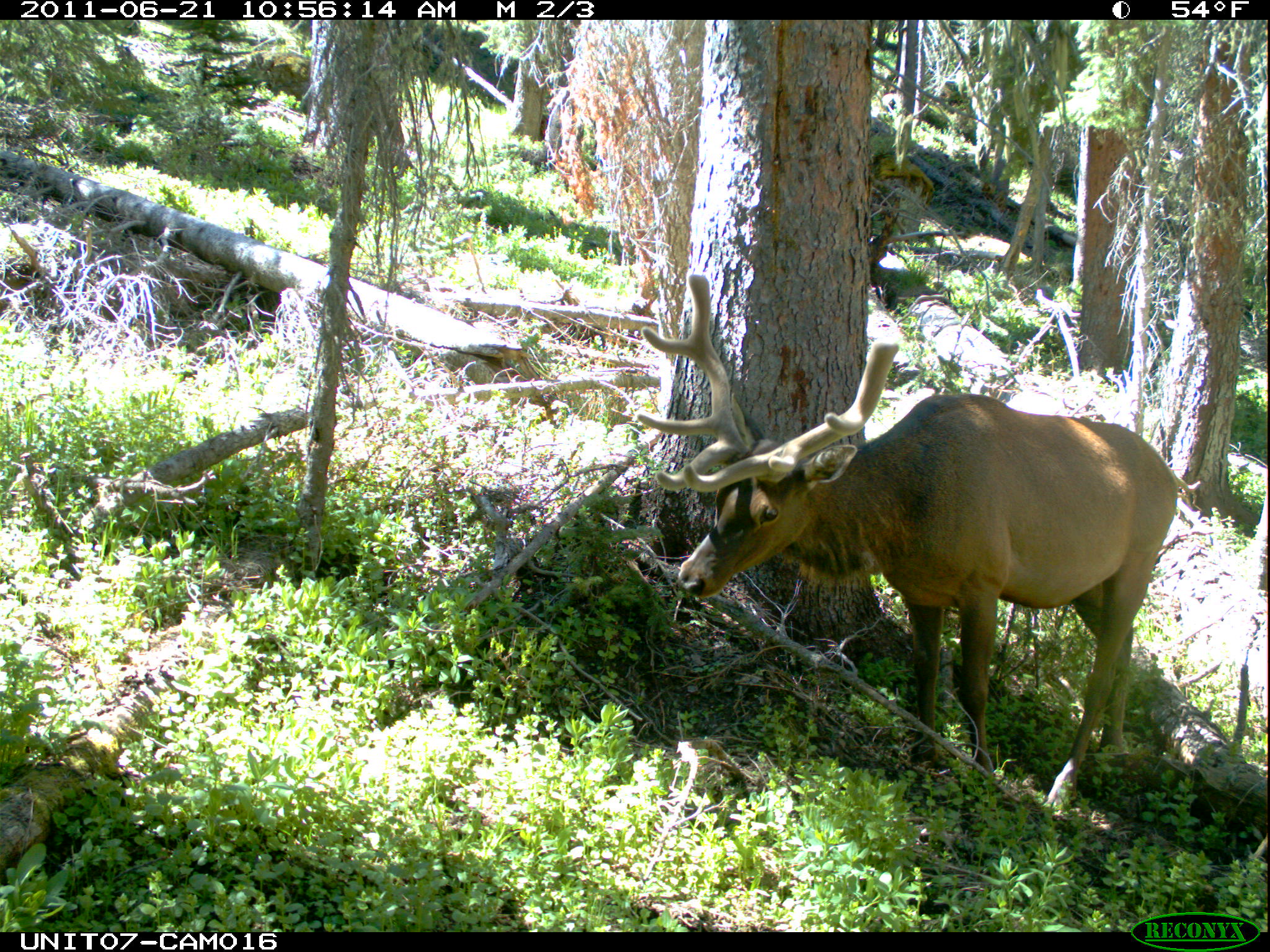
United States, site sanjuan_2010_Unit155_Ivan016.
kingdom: Animalia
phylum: Chordata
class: Mammalia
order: Artiodactyla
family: Cervidae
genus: Cervus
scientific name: Cervus elaphus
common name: red deer